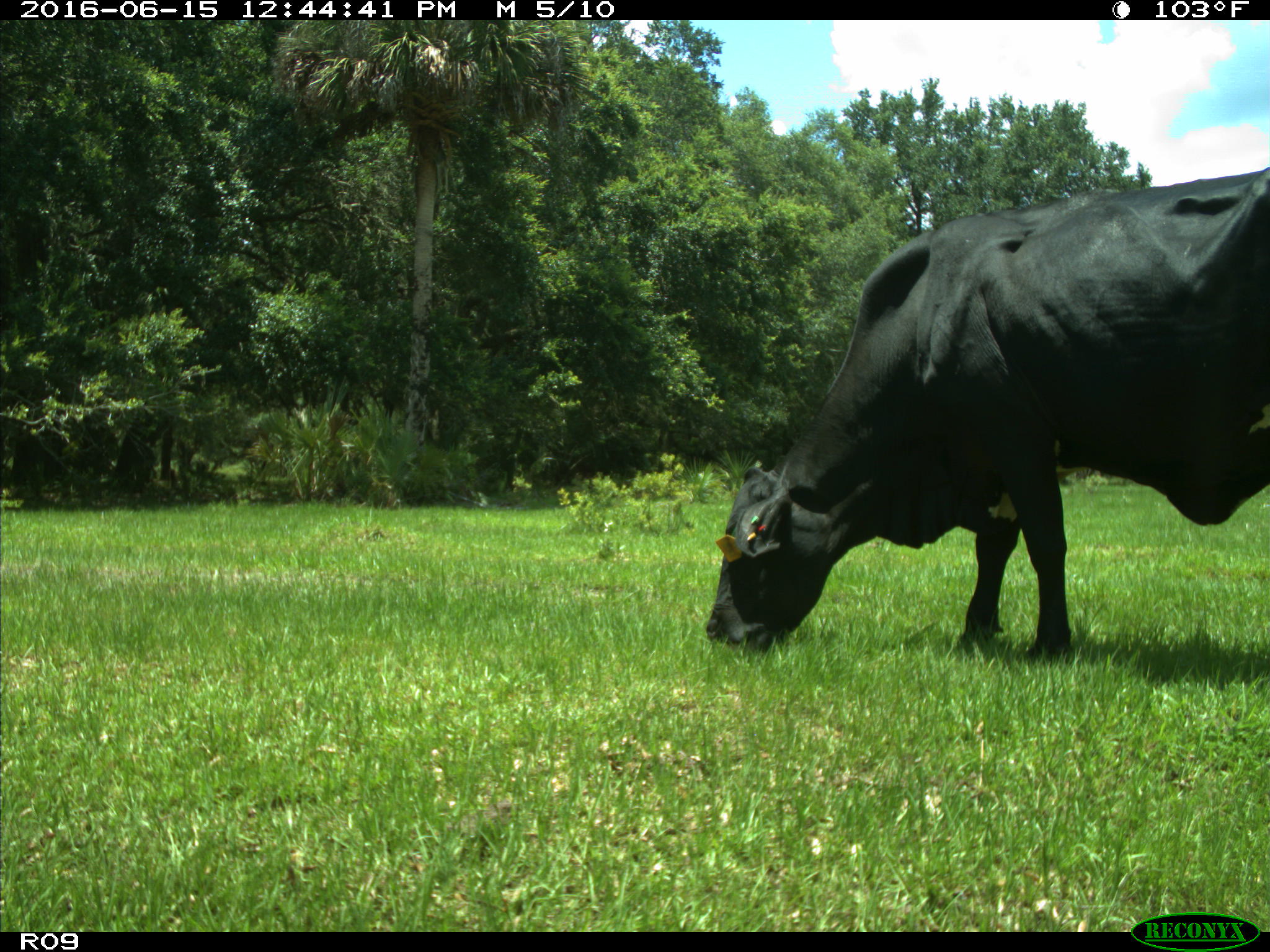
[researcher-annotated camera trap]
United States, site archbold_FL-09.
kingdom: Animalia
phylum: Chordata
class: Mammalia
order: Artiodactyla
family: Bovidae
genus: Bos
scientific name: Bos taurus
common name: domestic cow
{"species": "Bos taurus (domestic cow)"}